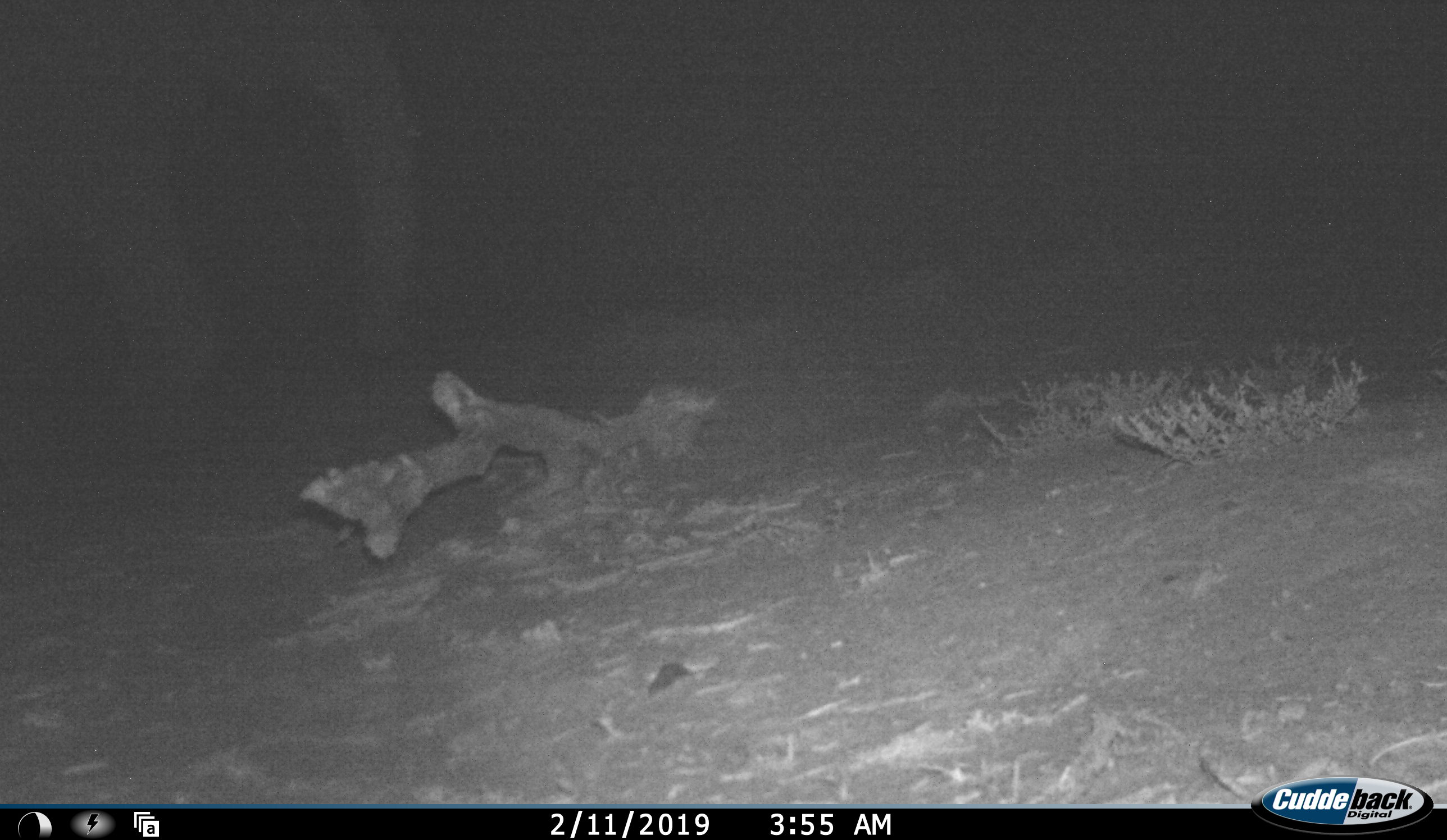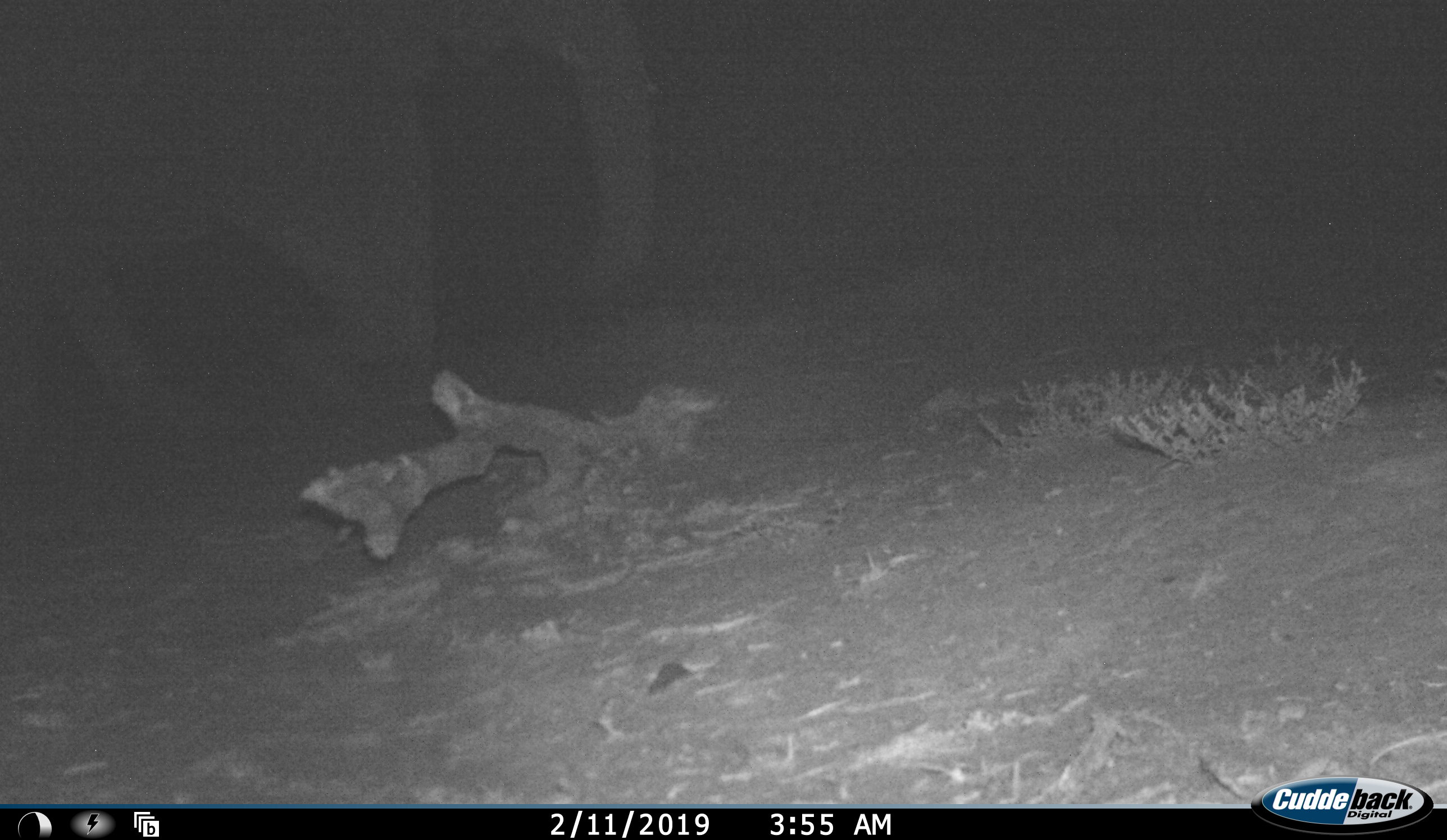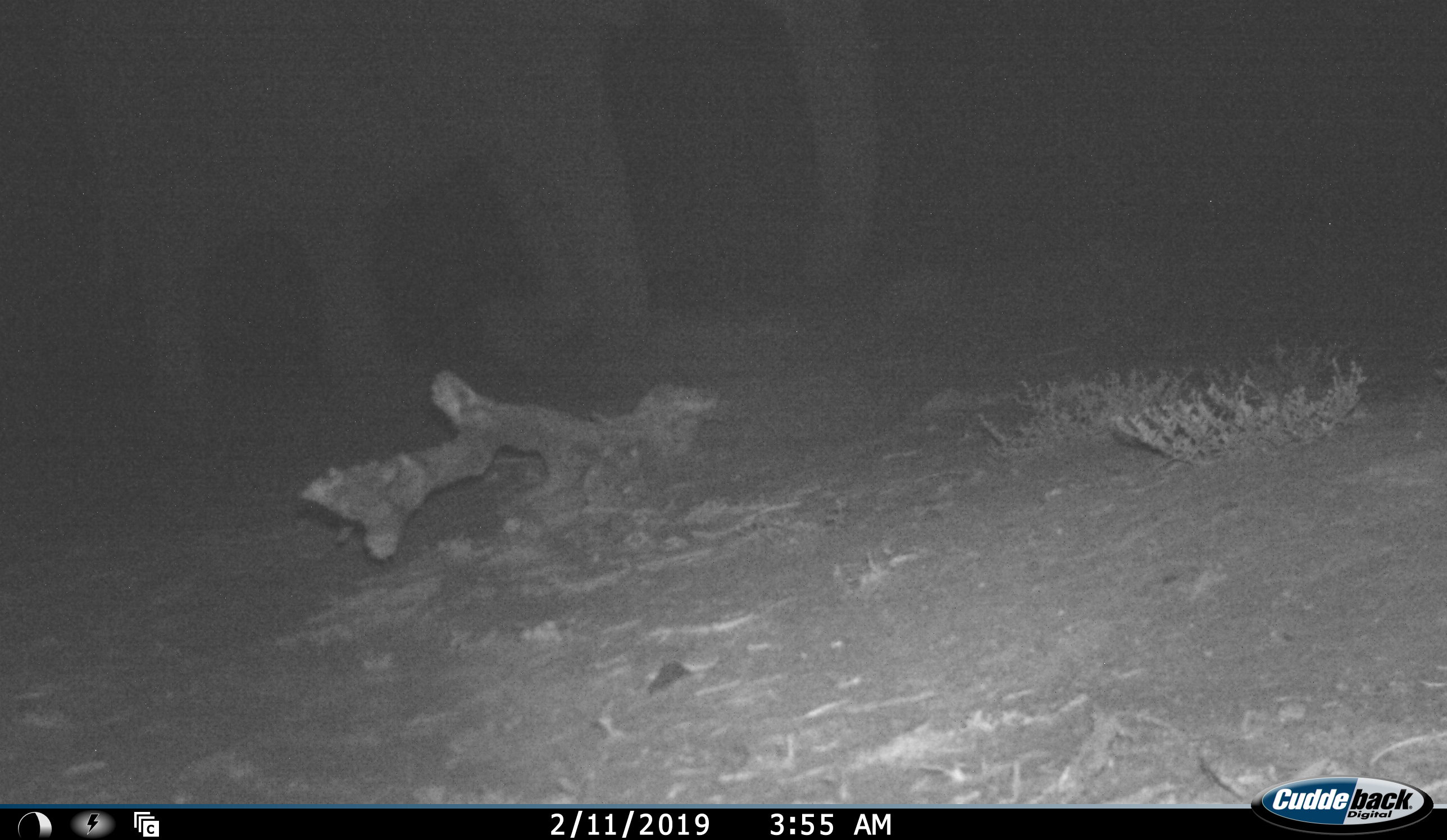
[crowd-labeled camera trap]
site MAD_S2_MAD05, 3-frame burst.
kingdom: Animalia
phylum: Chordata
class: Mammalia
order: Proboscidea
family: Elephantidae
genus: Loxodonta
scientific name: Loxodonta africana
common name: african bush elephant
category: elephant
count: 1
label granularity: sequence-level